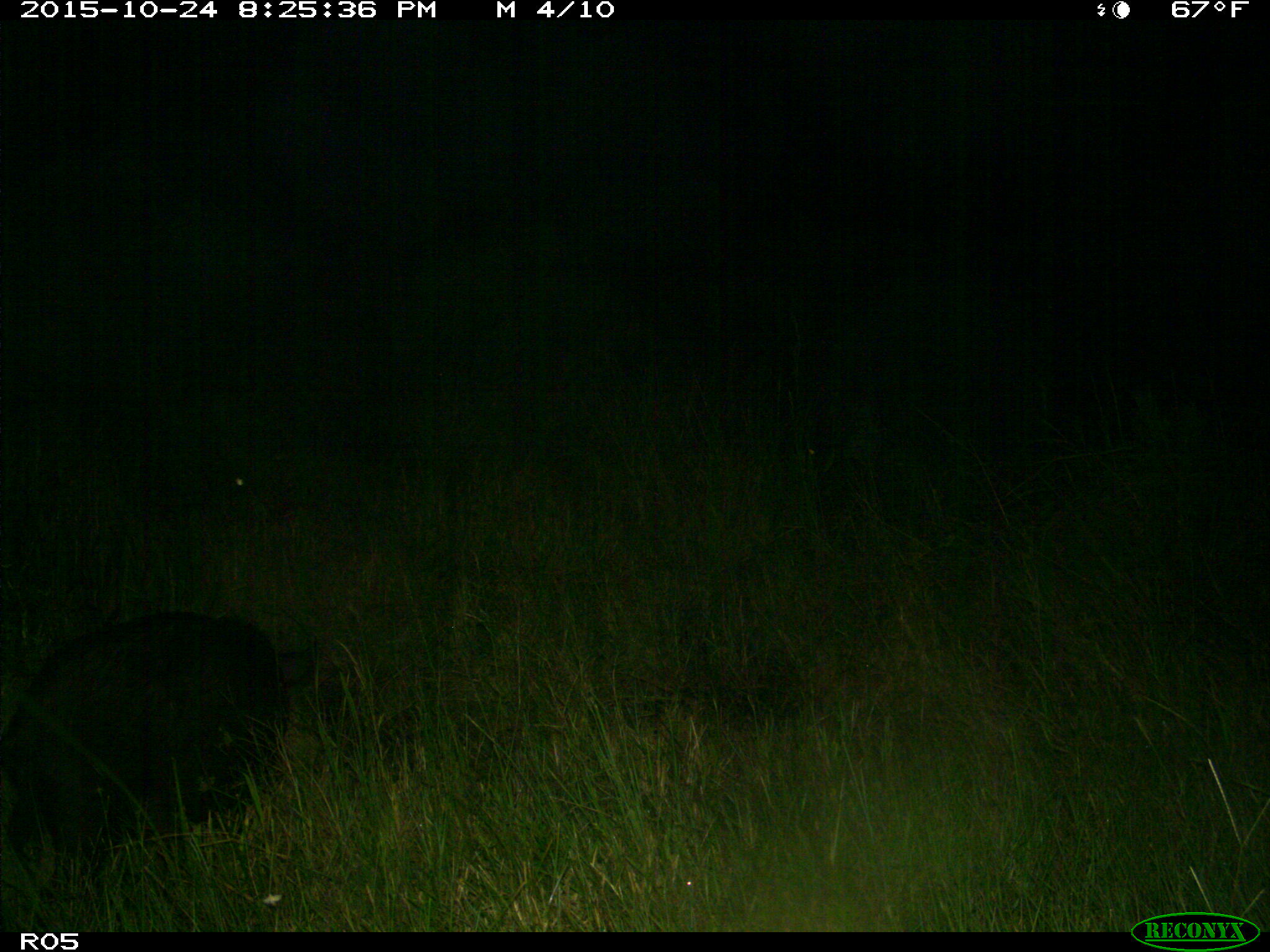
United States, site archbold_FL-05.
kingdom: Animalia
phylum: Chordata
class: Mammalia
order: Artiodactyla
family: Suidae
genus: Sus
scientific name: Sus scrofa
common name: wild boar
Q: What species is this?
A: Sus scrofa (wild boar).